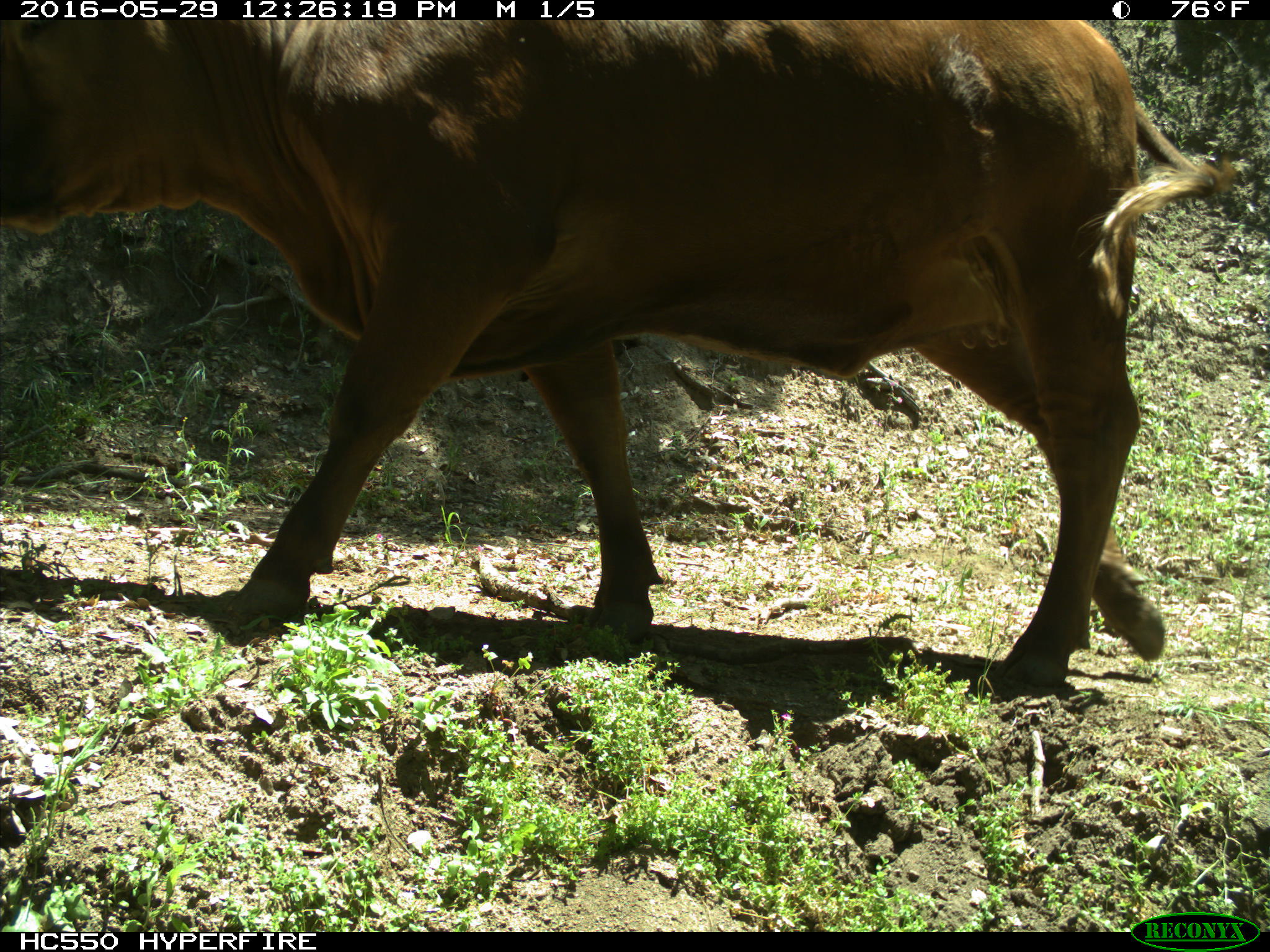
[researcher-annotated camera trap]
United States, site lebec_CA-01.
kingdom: Animalia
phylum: Chordata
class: Mammalia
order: Artiodactyla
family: Bovidae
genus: Bos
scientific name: Bos taurus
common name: domestic cow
Bos taurus (domestic cow).